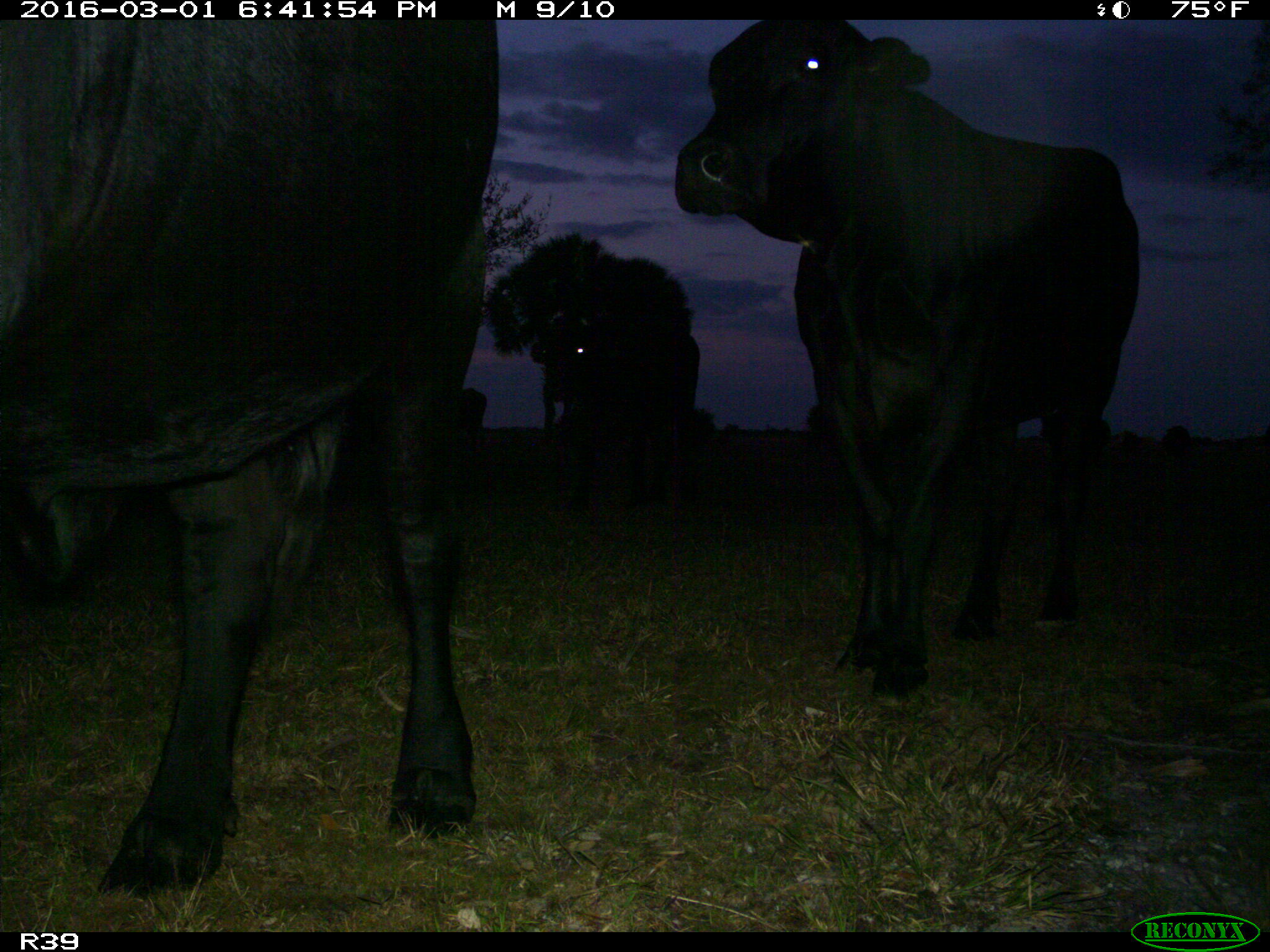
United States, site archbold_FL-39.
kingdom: Animalia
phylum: Chordata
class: Mammalia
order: Artiodactyla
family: Bovidae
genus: Bos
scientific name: Bos taurus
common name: domestic cow